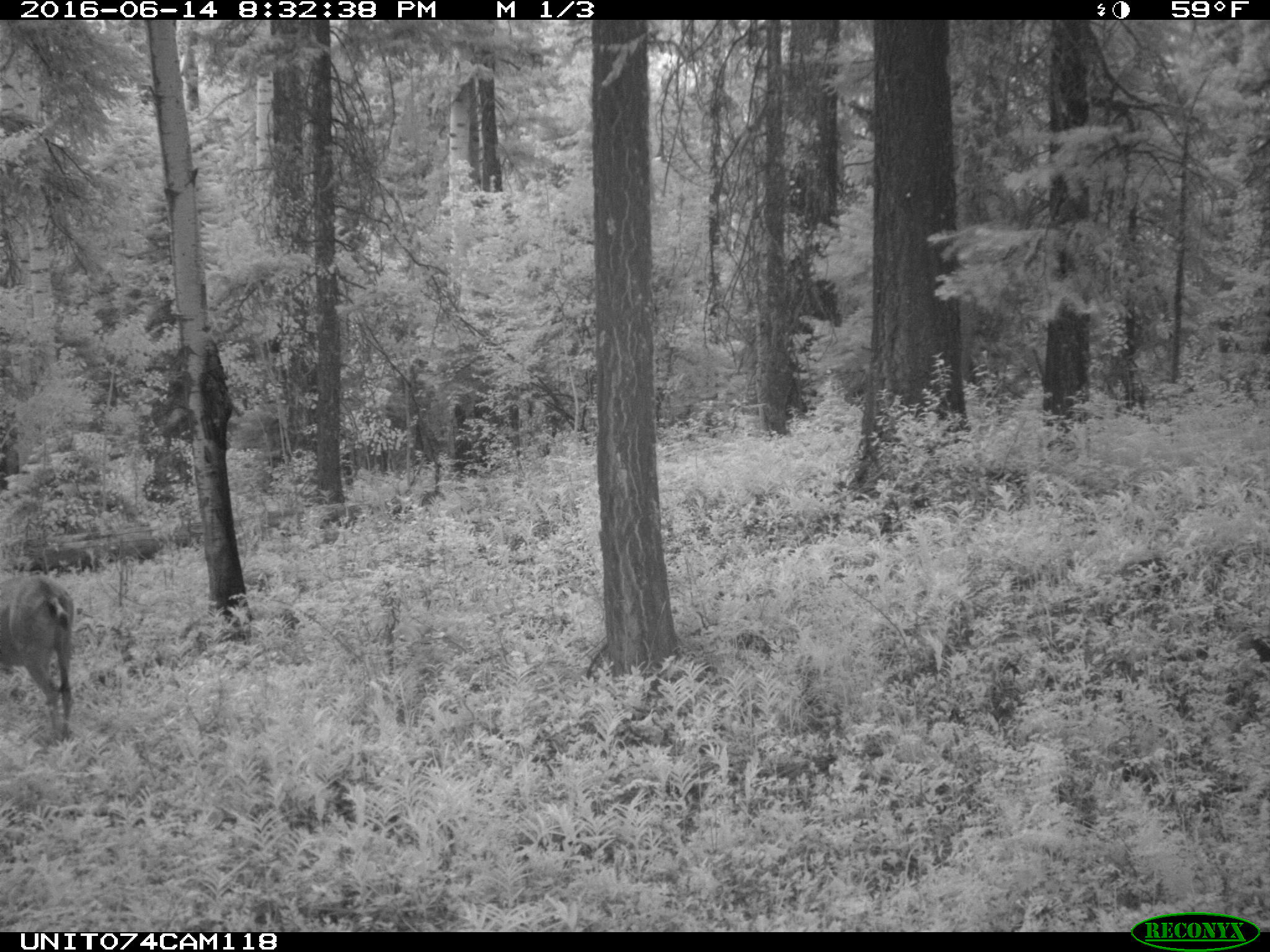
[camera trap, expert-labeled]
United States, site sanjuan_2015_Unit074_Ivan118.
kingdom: Animalia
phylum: Chordata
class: Mammalia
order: Artiodactyla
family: Cervidae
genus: Odocoileus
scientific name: Odocoileus hemionus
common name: mule deer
Odocoileus hemionus (mule deer).